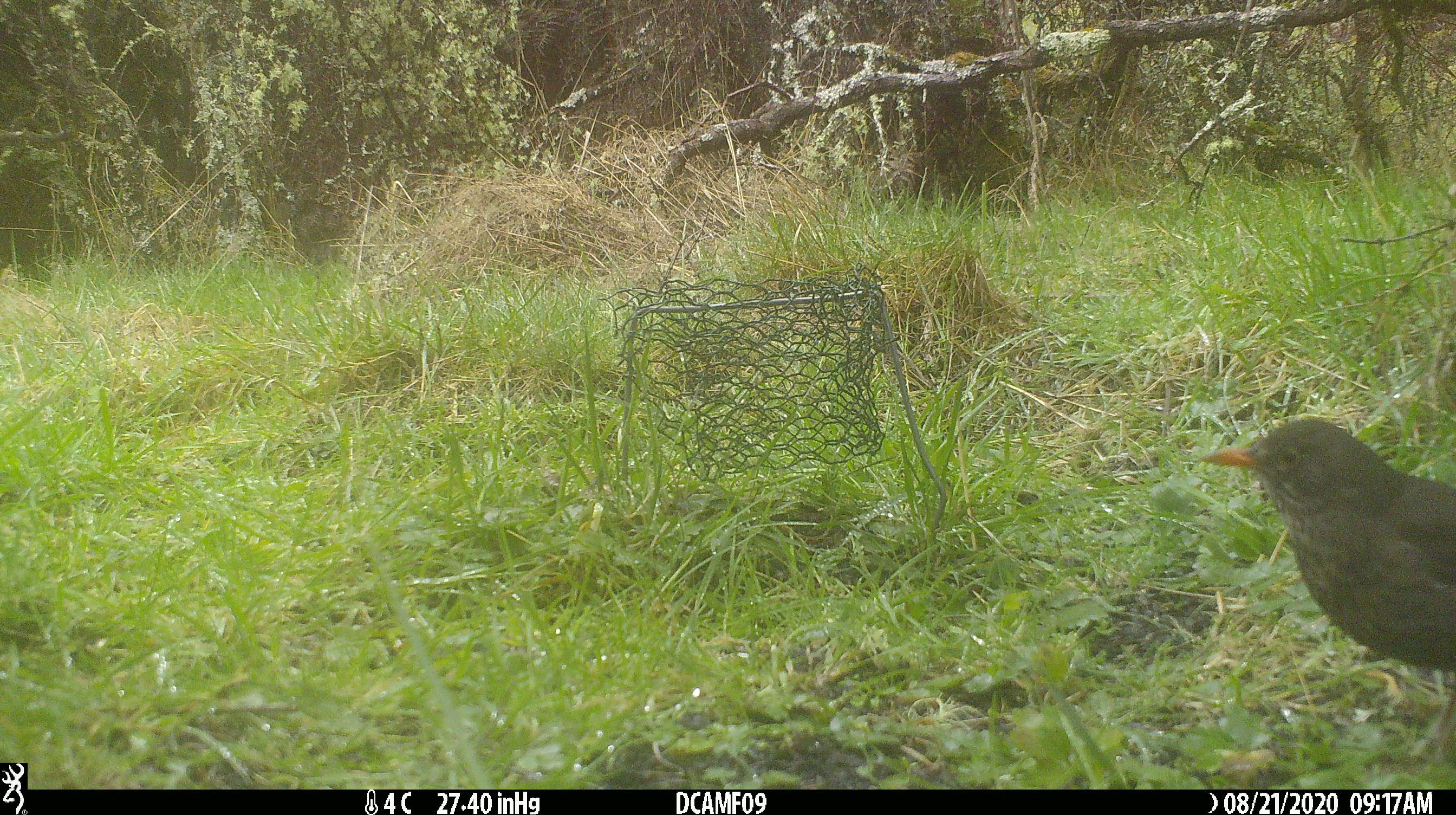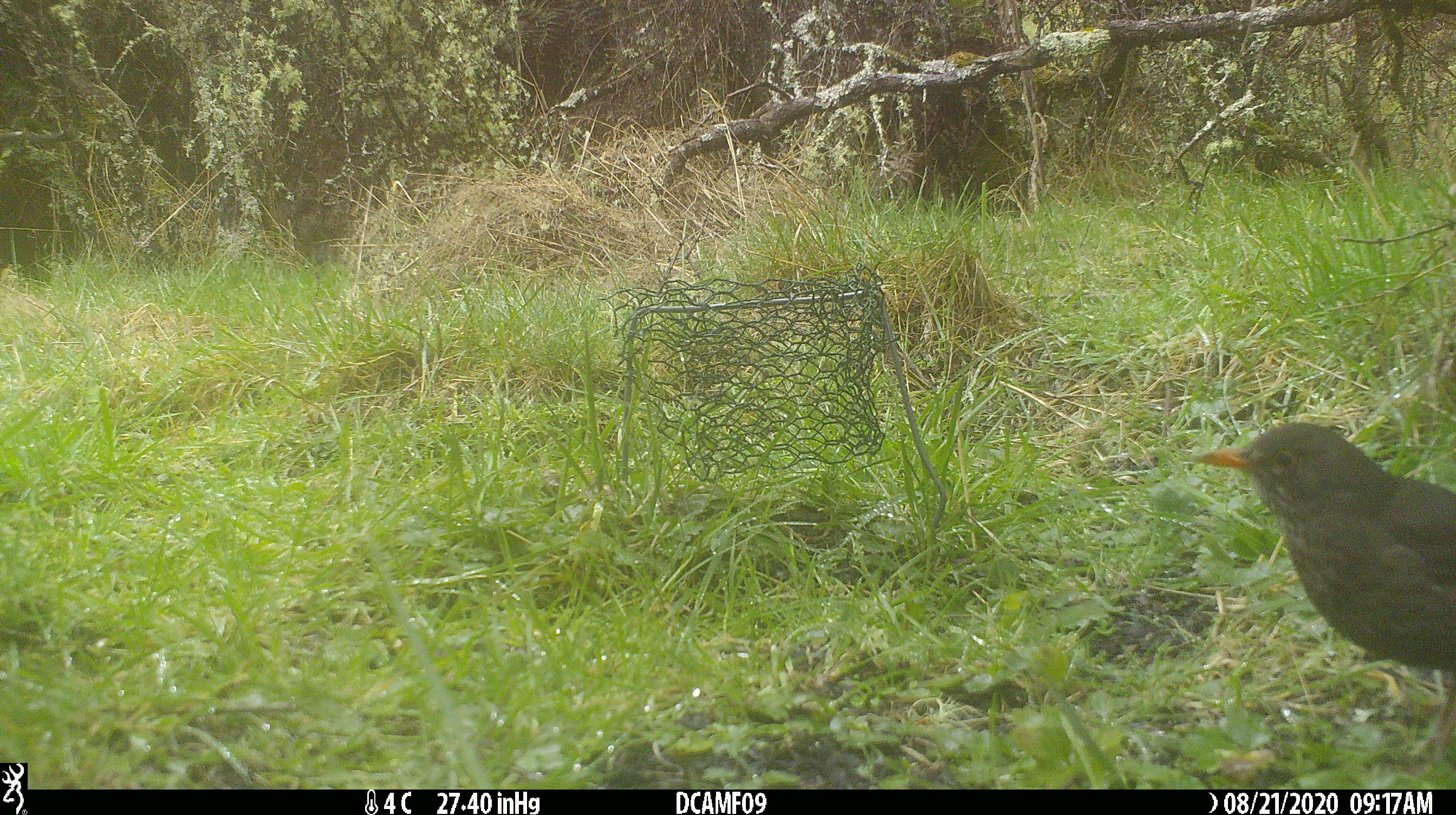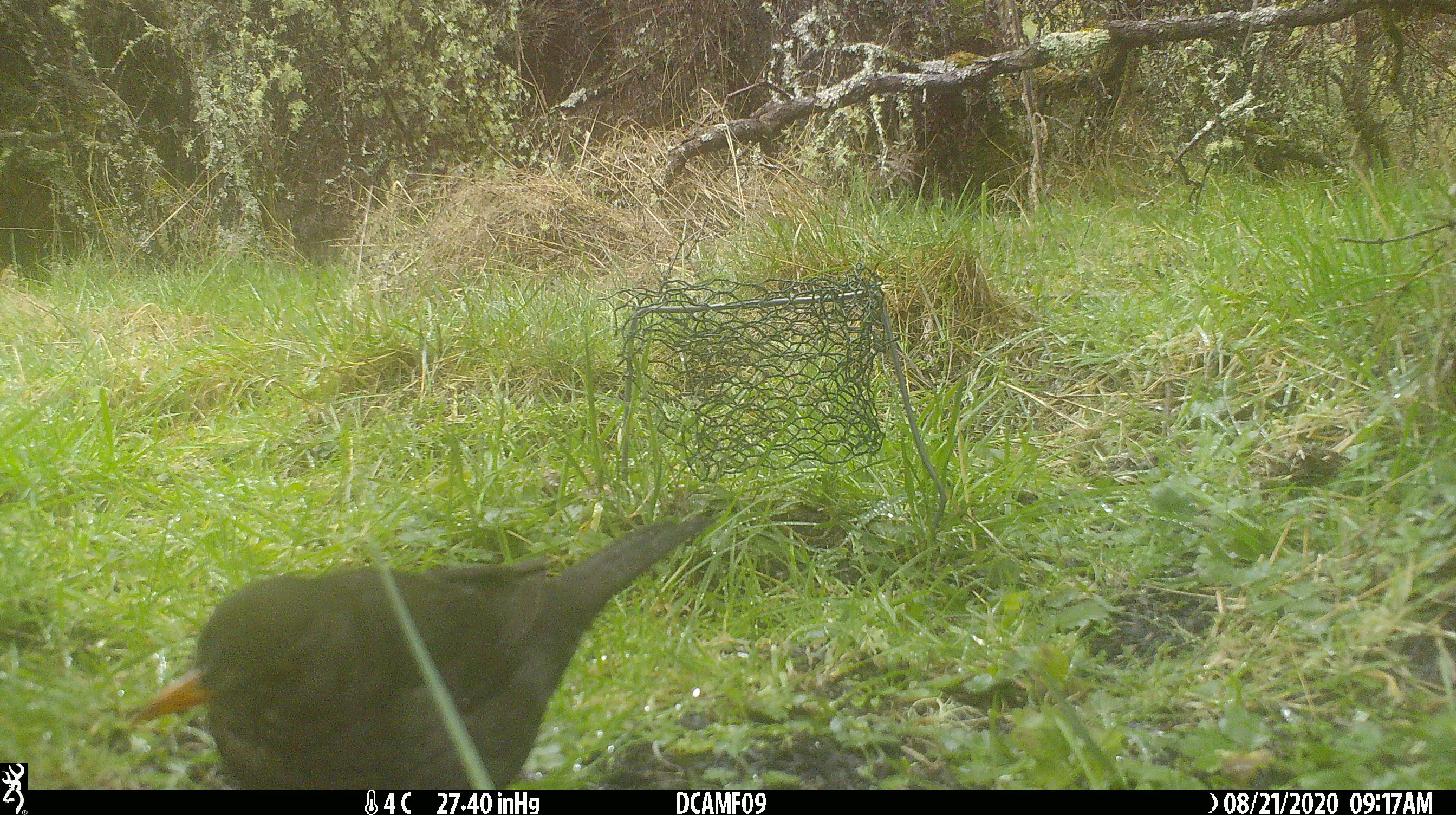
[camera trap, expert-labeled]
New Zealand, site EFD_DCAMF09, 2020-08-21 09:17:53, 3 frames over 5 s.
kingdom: Animalia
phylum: Chordata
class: Aves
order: Passeriformes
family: Turdidae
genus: Turdus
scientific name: Turdus merula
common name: eurasian blackbird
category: blackbird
Blackbird (eurasian blackbird) (Turdus merula).